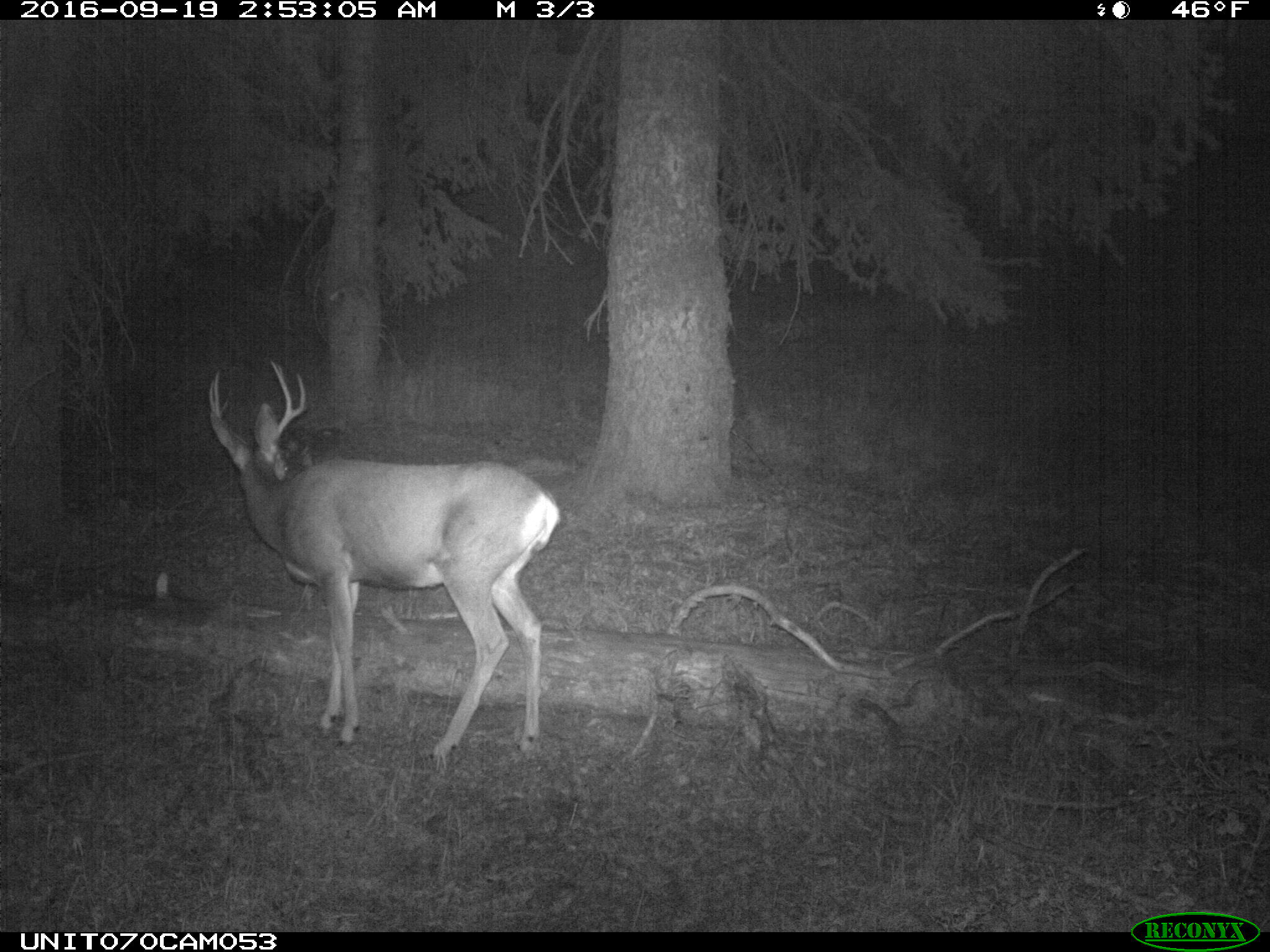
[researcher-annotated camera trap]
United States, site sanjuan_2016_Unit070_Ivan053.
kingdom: Animalia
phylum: Chordata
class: Mammalia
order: Artiodactyla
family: Cervidae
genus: Odocoileus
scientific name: Odocoileus hemionus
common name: mule deer